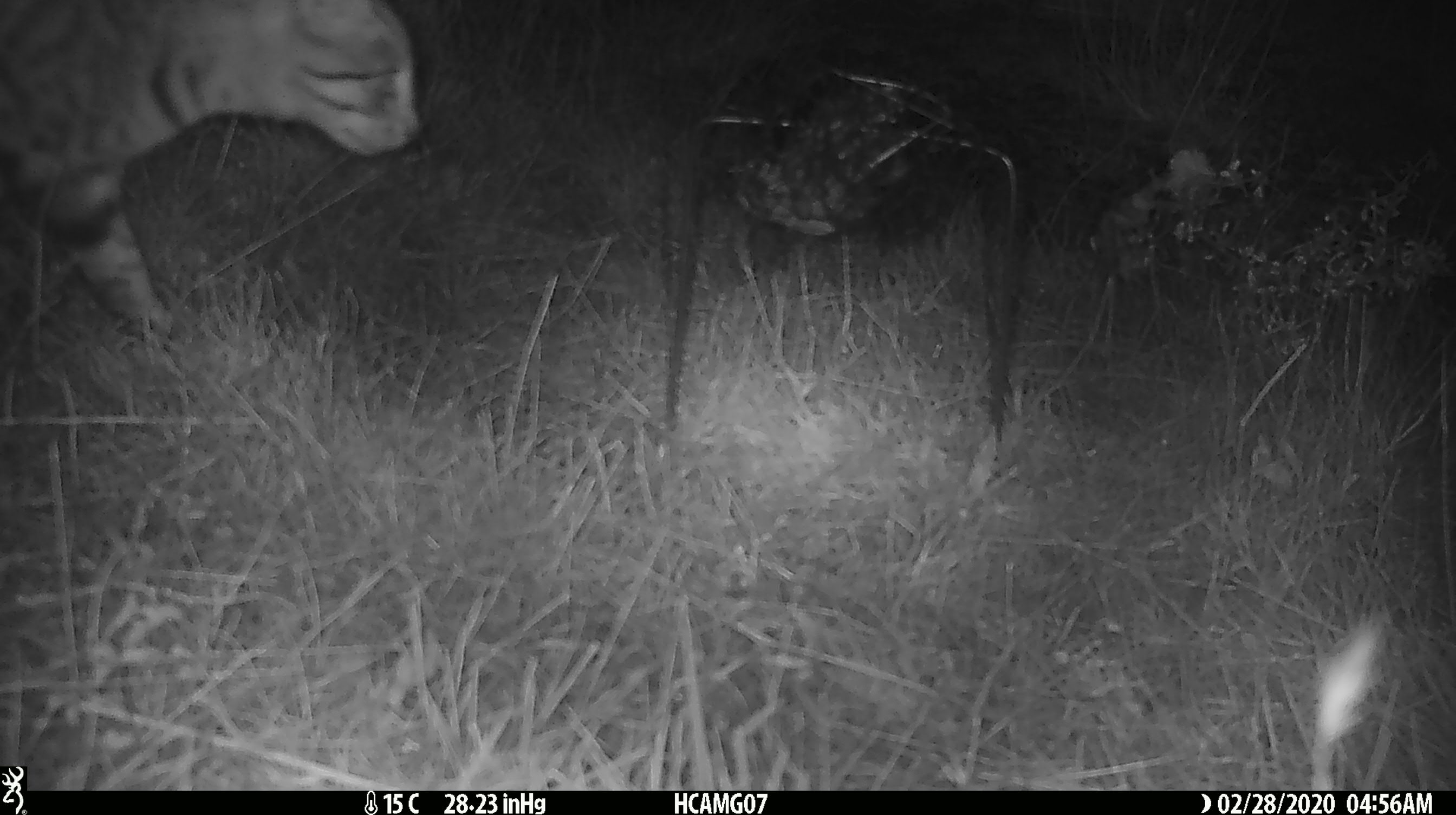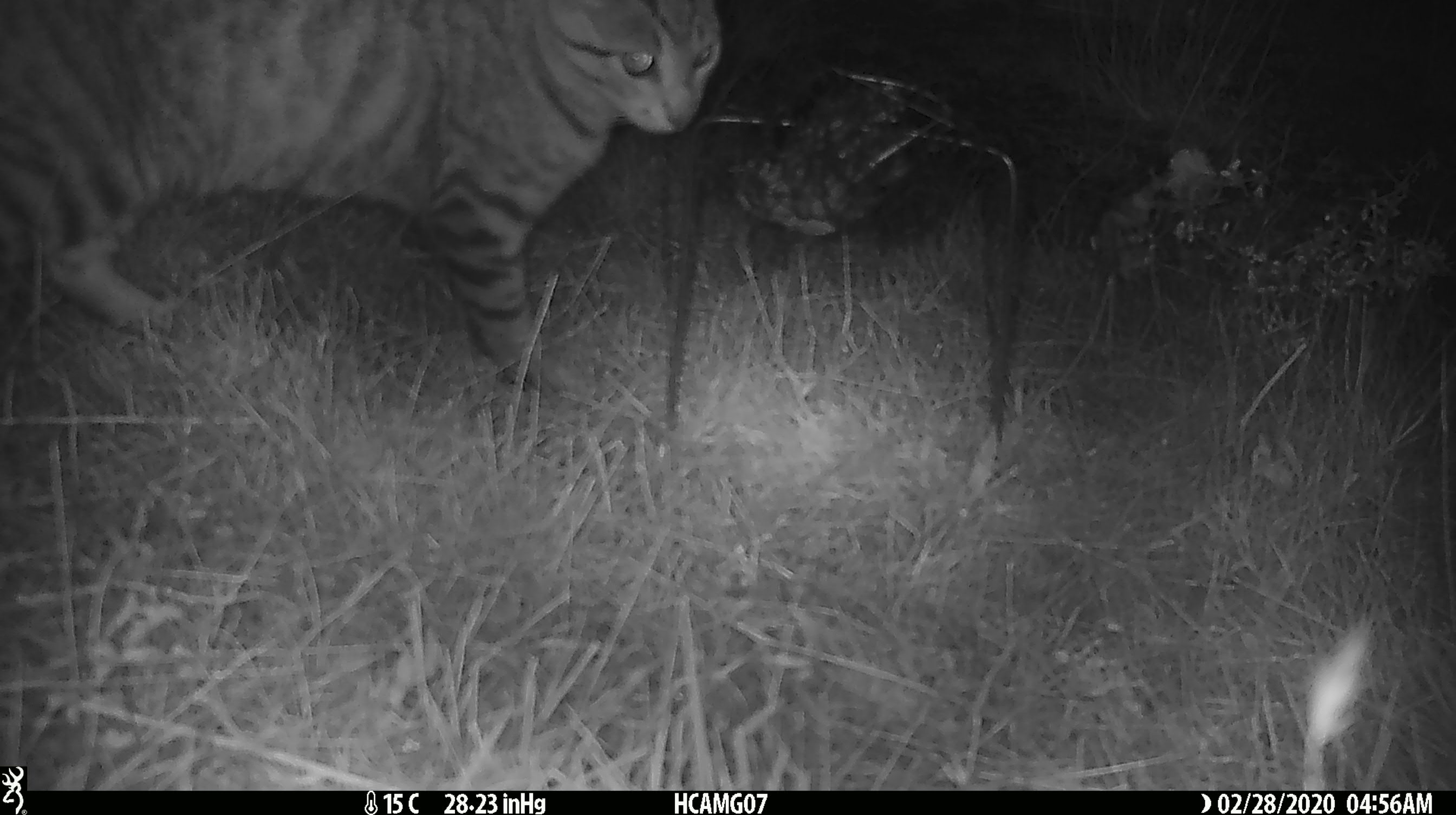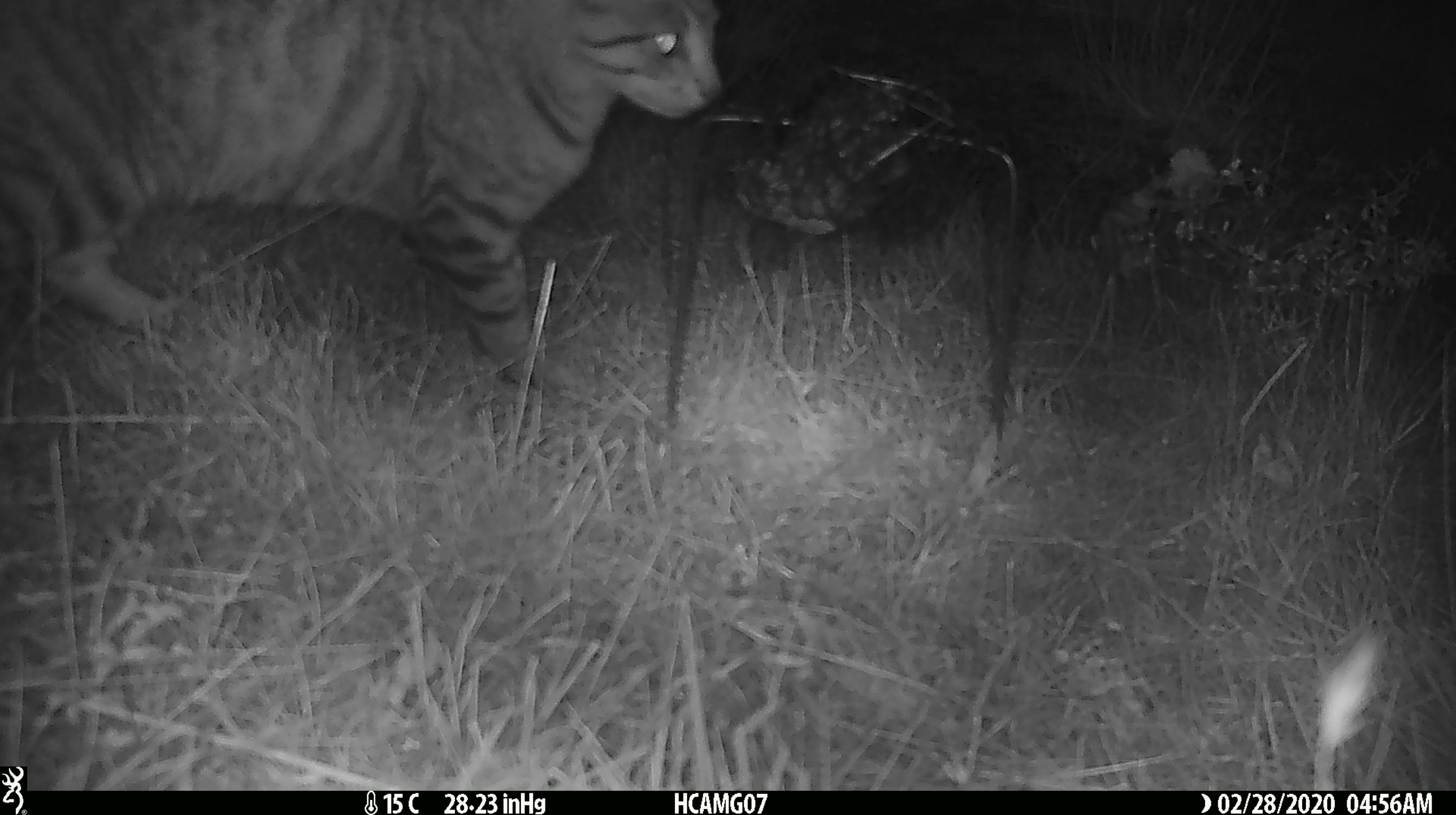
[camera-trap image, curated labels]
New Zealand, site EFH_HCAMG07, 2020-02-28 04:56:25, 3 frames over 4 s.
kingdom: Animalia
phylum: Chordata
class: Mammalia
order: Carnivora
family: Felidae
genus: Felis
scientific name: Felis catus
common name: domestic cat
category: cat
Cat (domestic cat) (Felis catus).